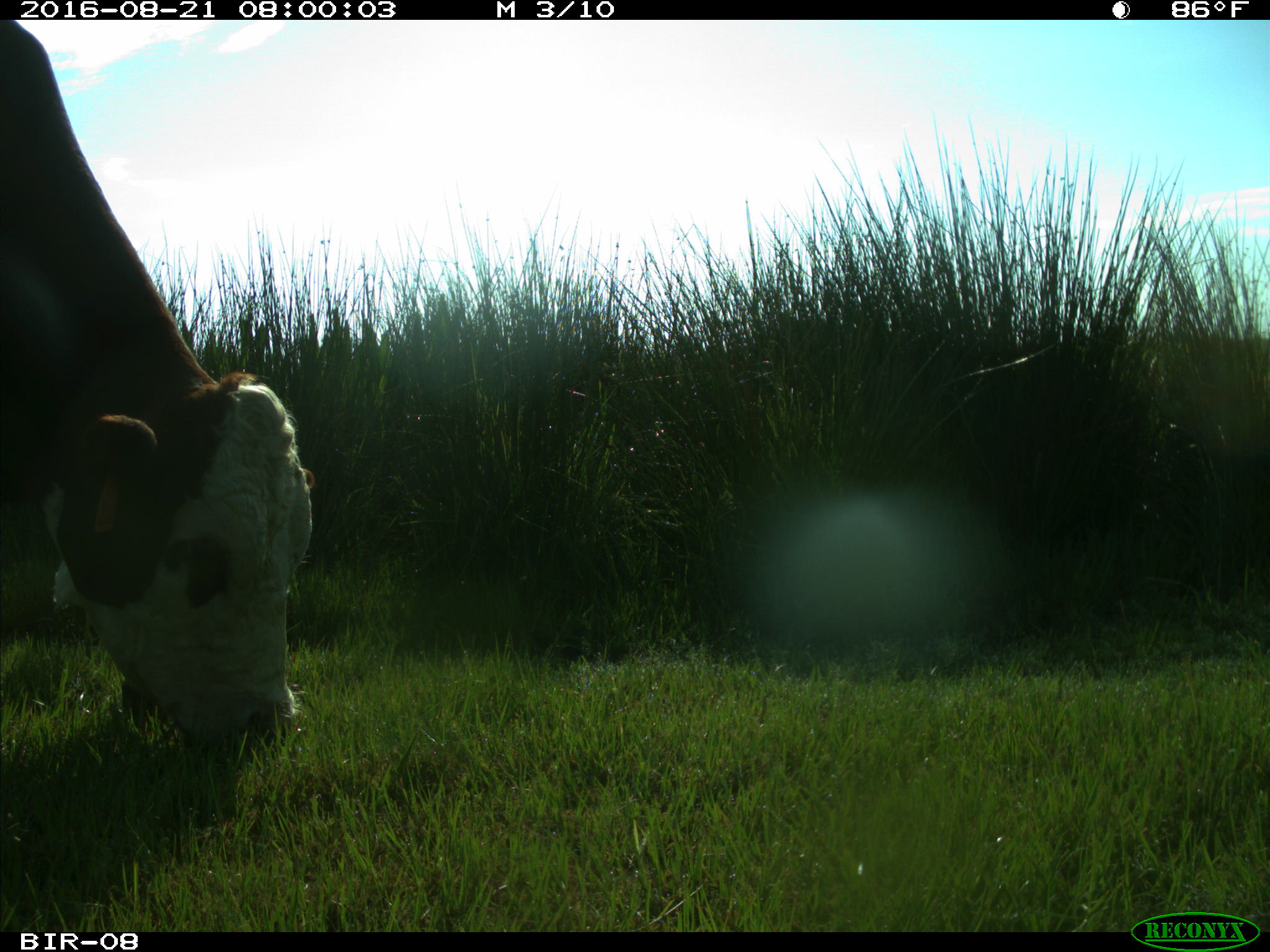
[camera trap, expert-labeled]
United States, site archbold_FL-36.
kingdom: Animalia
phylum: Chordata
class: Mammalia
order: Artiodactyla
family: Bovidae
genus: Bos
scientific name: Bos taurus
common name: domestic cow